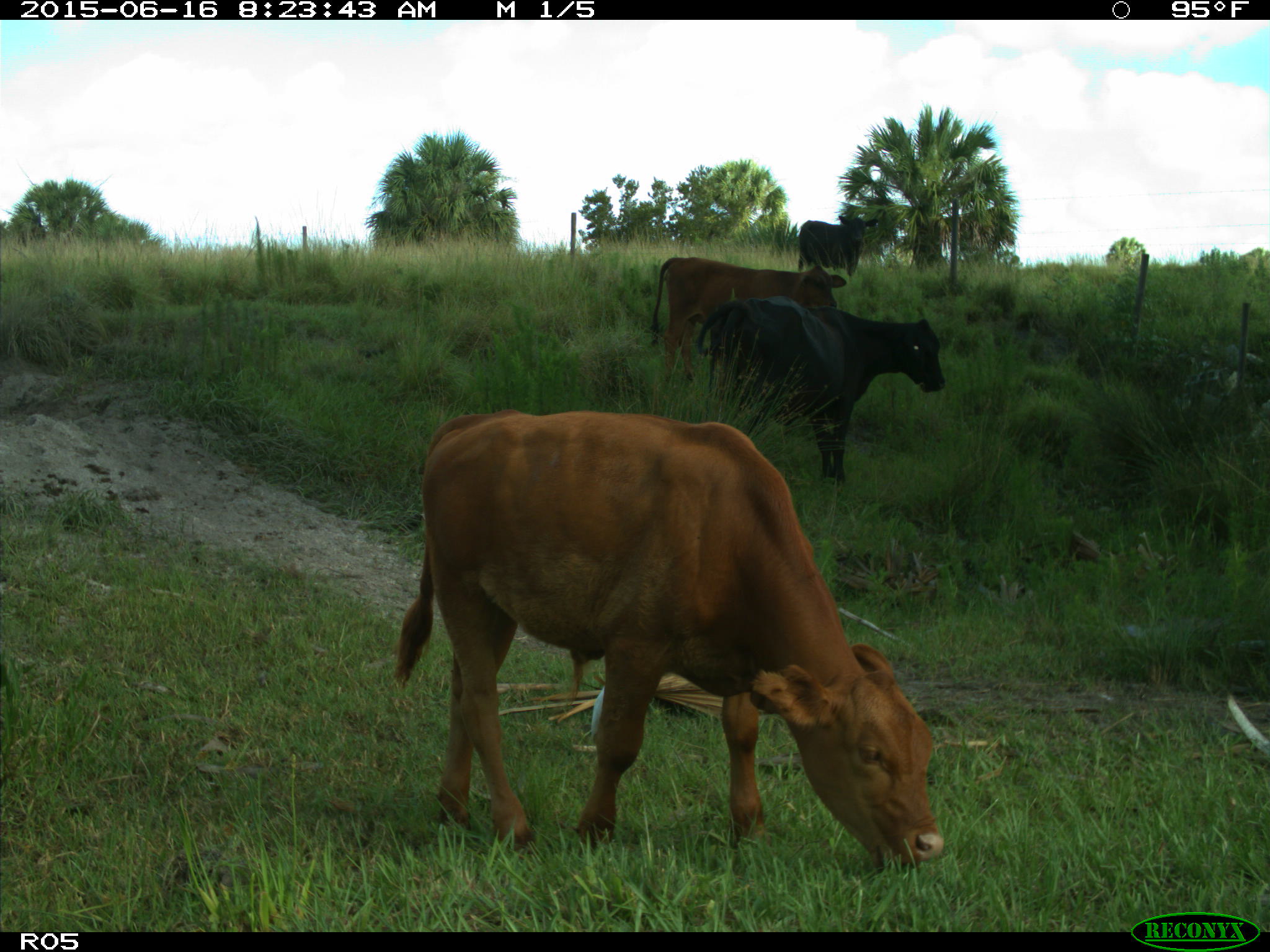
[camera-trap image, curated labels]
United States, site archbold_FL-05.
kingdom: Animalia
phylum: Chordata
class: Mammalia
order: Artiodactyla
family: Bovidae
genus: Bos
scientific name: Bos taurus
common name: domestic cow